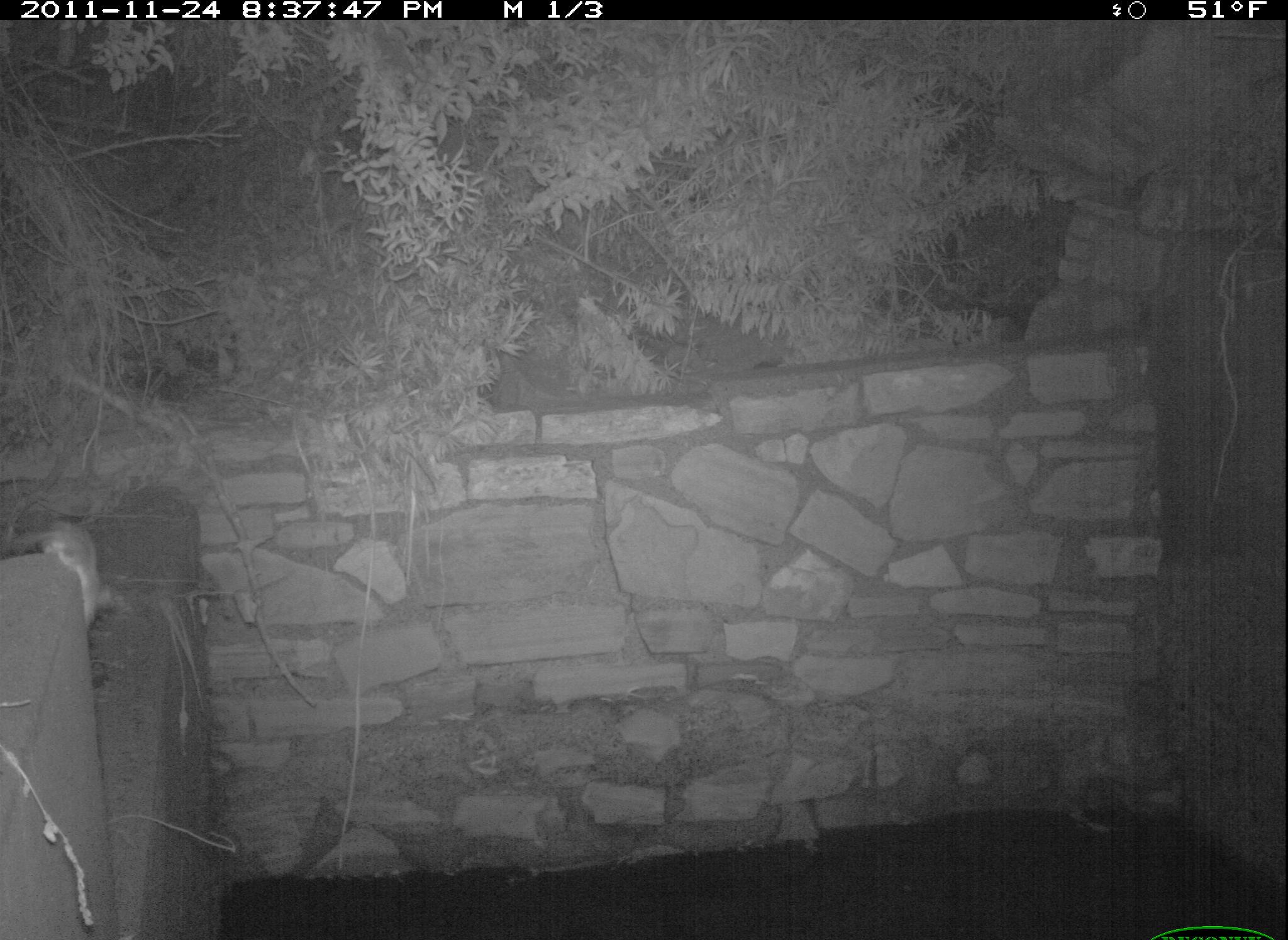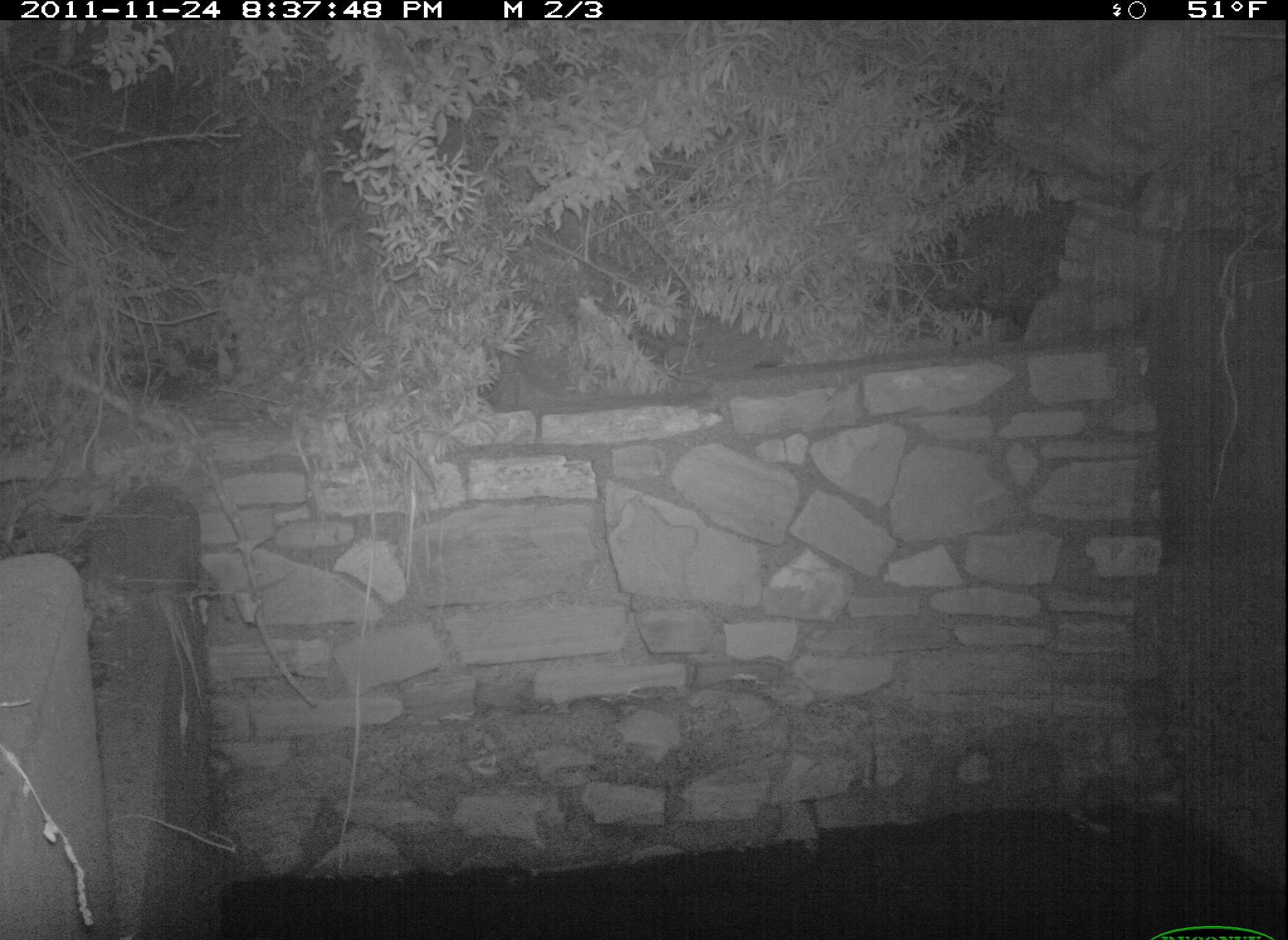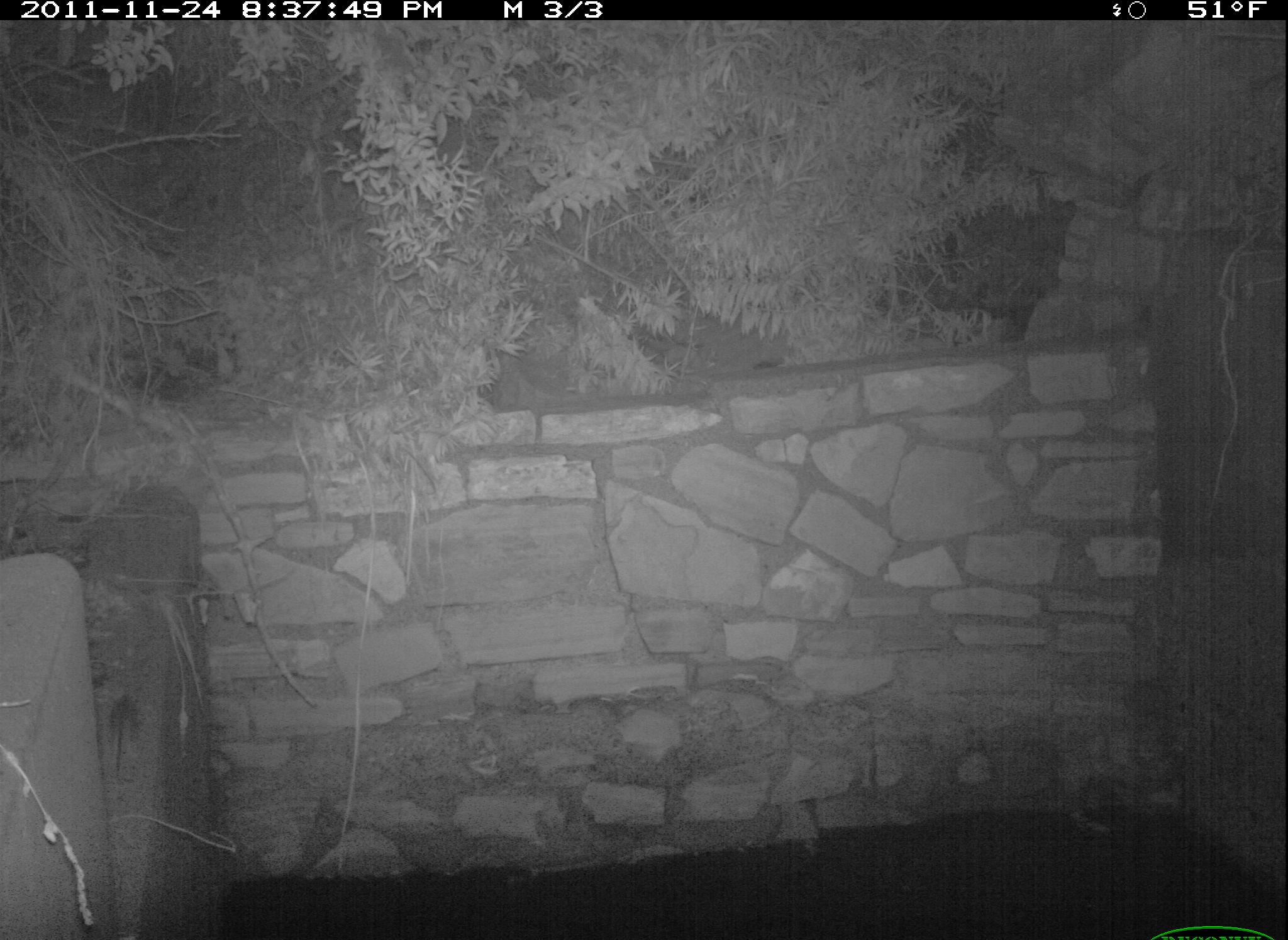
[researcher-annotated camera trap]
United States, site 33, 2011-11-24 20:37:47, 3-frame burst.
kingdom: Animalia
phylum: Chordata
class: Mammalia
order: Rodentia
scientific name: Rodentia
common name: rodent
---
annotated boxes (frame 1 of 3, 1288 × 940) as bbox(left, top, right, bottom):
rodent: bbox(6, 514, 127, 641)